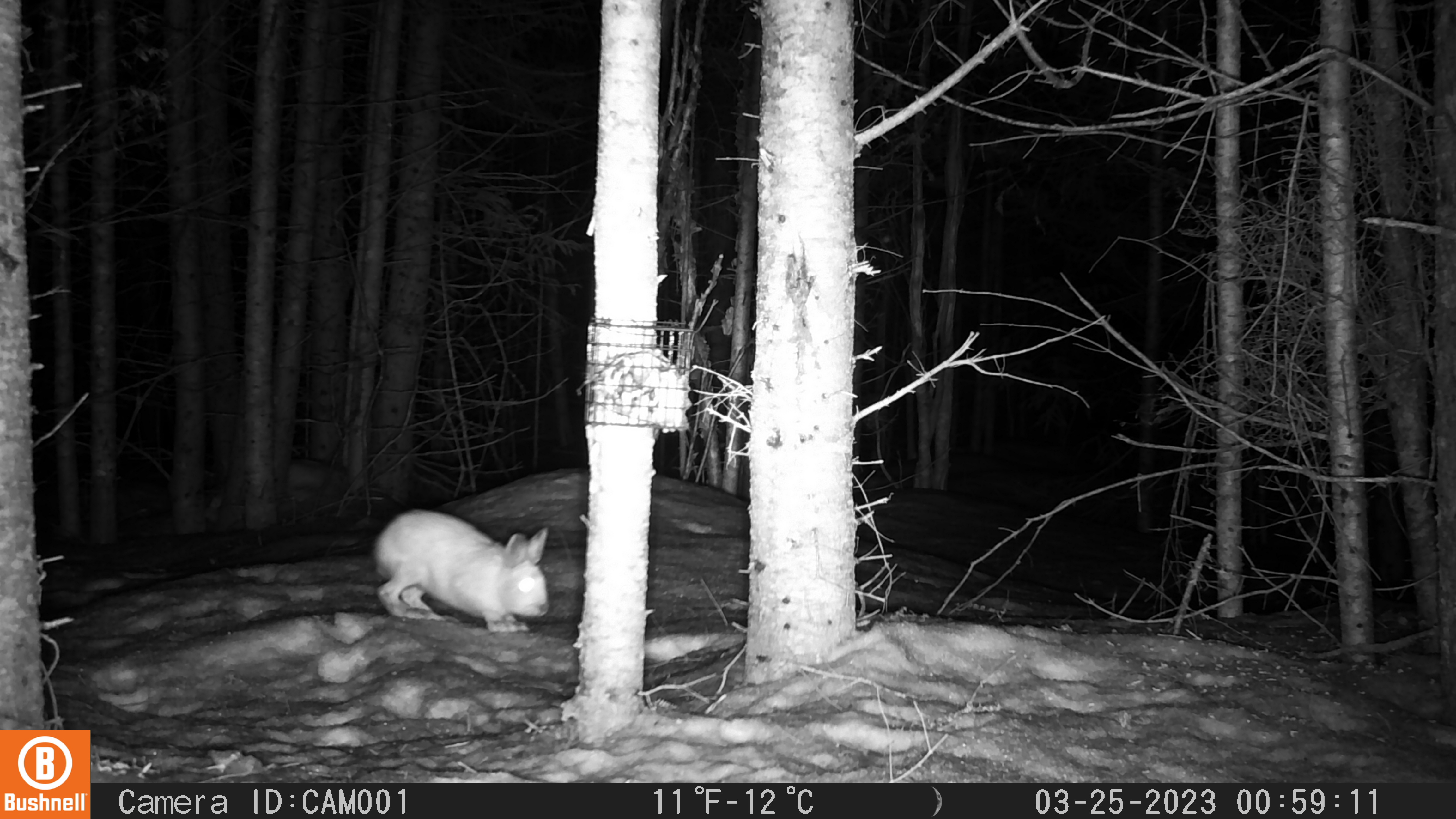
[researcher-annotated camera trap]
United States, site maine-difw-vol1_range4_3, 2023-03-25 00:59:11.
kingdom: Animalia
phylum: Chordata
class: Mammalia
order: Lagomorpha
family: Leporidae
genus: Lepus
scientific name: Lepus americanus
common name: snowshoe hare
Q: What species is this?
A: Snowshoe hare (Lepus americanus).